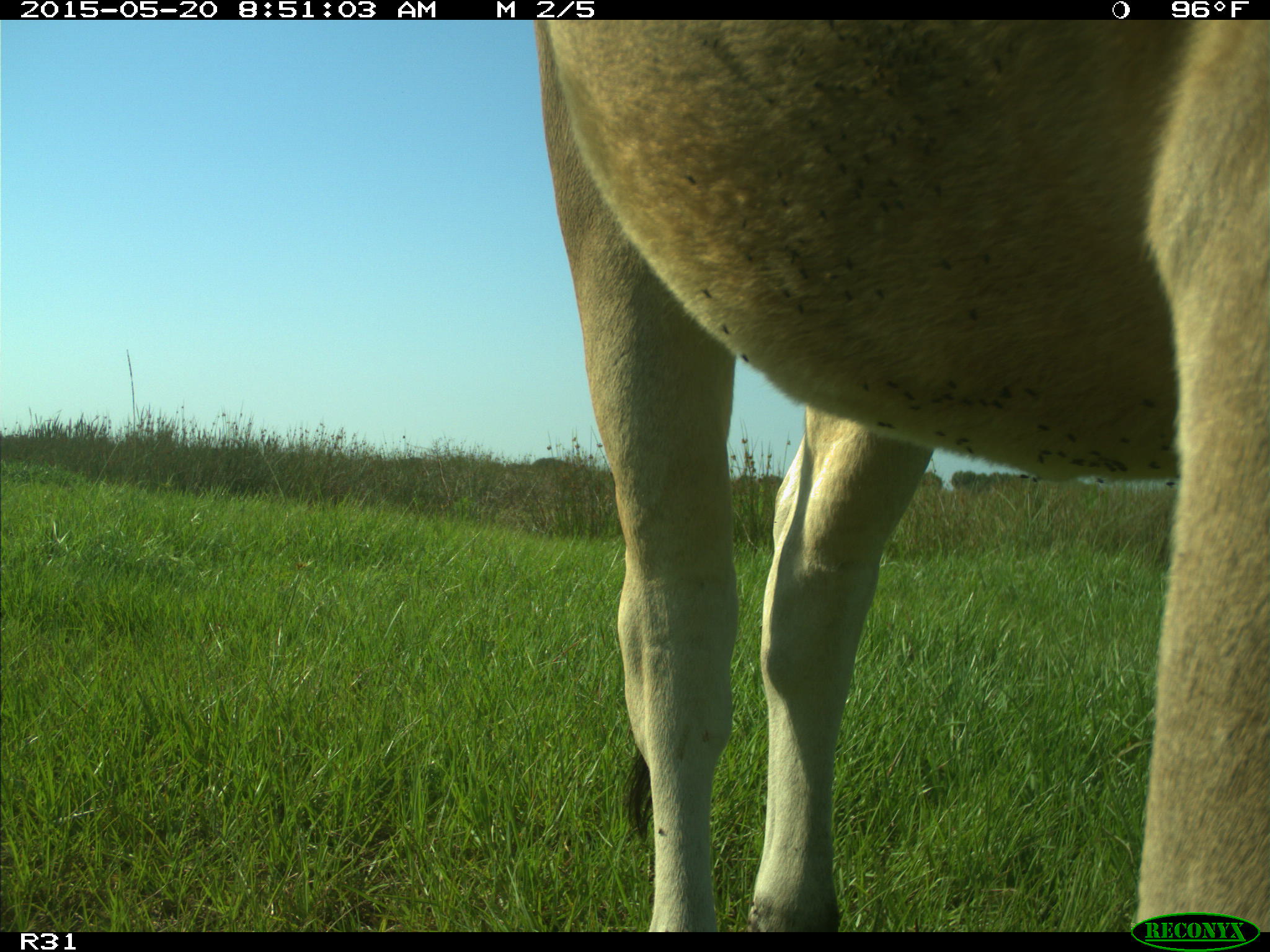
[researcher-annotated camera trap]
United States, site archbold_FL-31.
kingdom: Animalia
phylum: Chordata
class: Mammalia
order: Artiodactyla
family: Bovidae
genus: Bos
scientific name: Bos taurus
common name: domestic cow